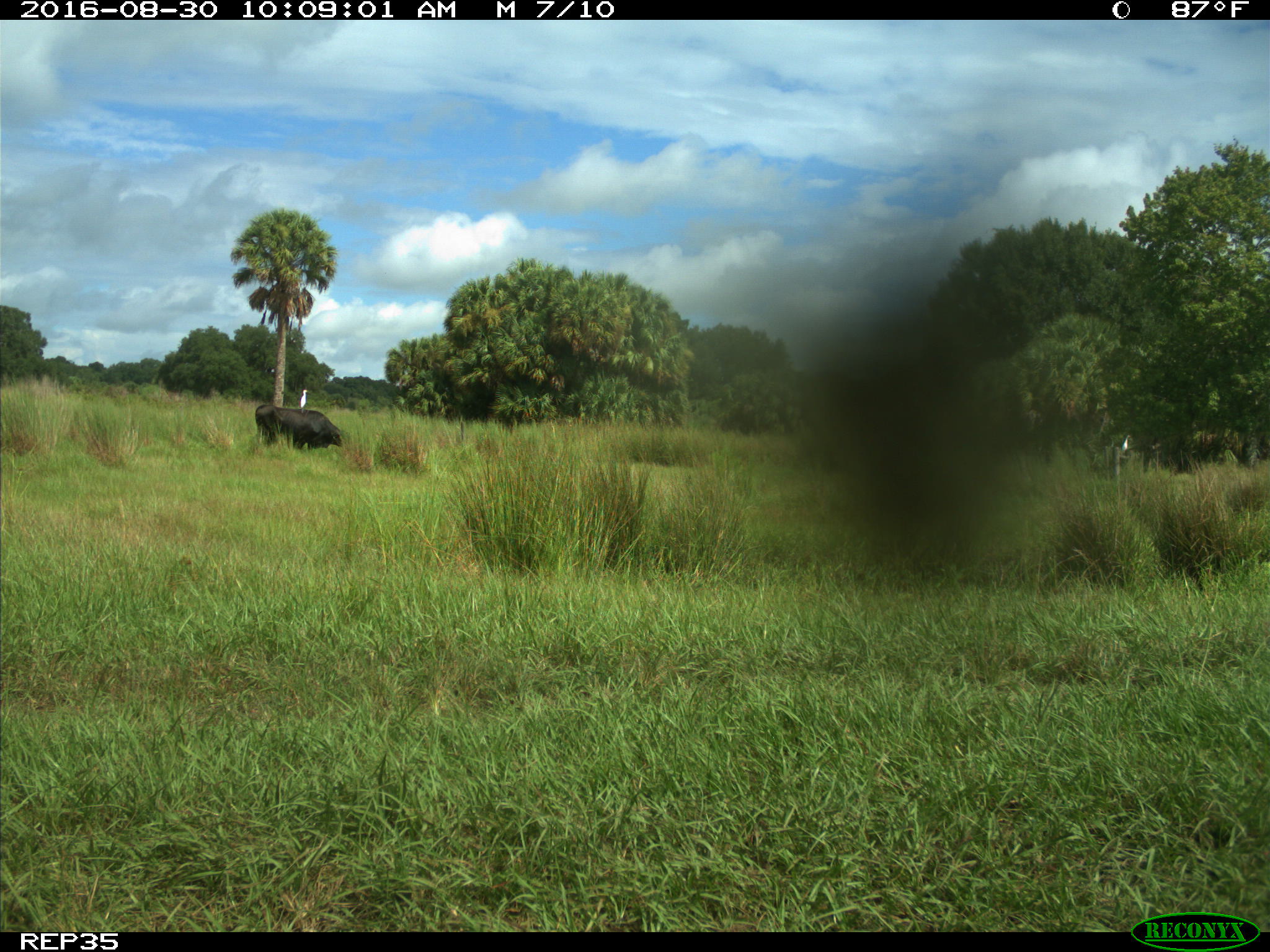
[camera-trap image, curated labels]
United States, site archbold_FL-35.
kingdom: Animalia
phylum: Chordata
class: Mammalia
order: Artiodactyla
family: Bovidae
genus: Bos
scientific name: Bos taurus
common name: domestic cow